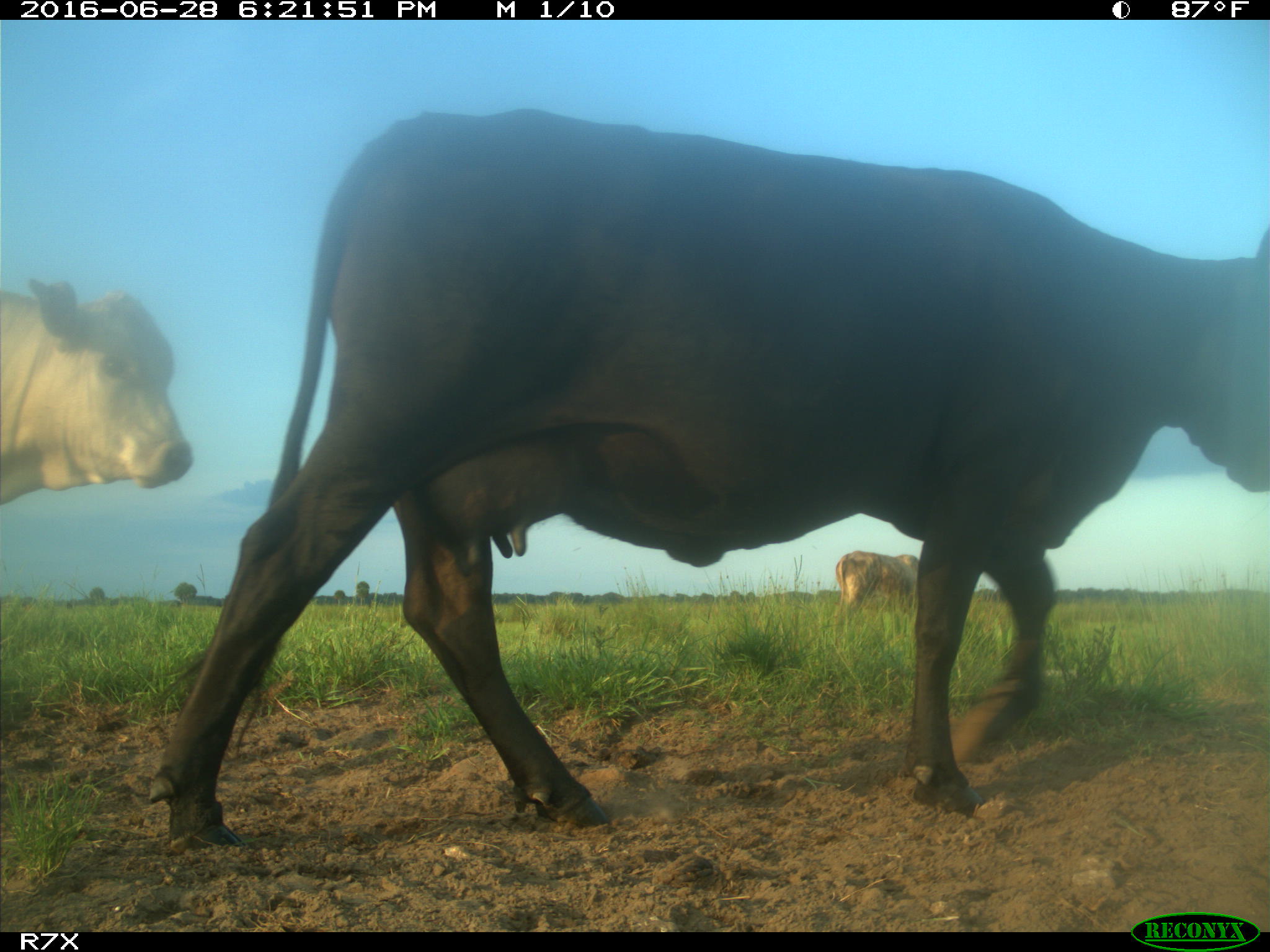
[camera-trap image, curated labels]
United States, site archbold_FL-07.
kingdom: Animalia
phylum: Chordata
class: Mammalia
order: Artiodactyla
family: Bovidae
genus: Bos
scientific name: Bos taurus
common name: domestic cow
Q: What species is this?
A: Bos taurus (domestic cow).